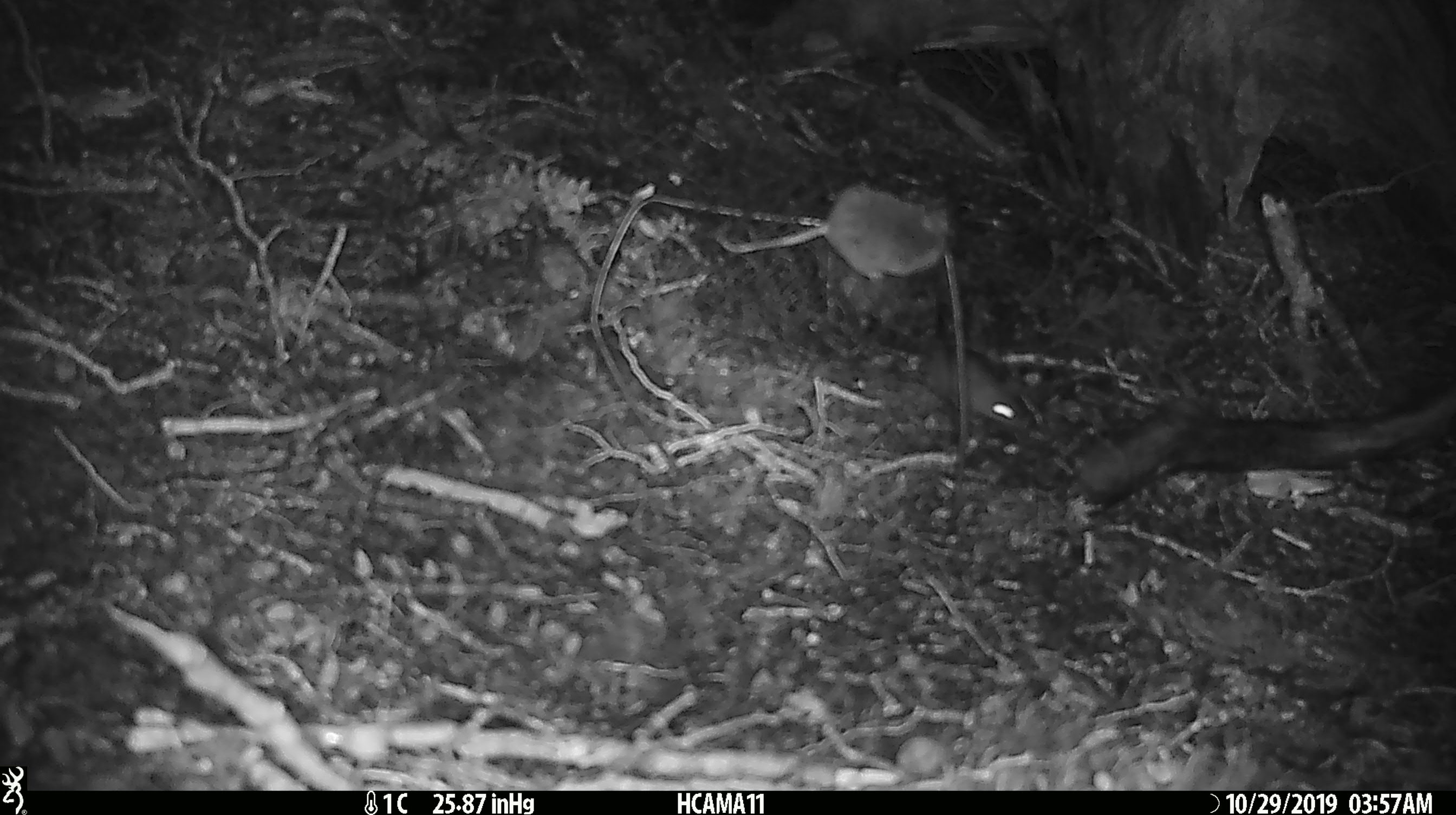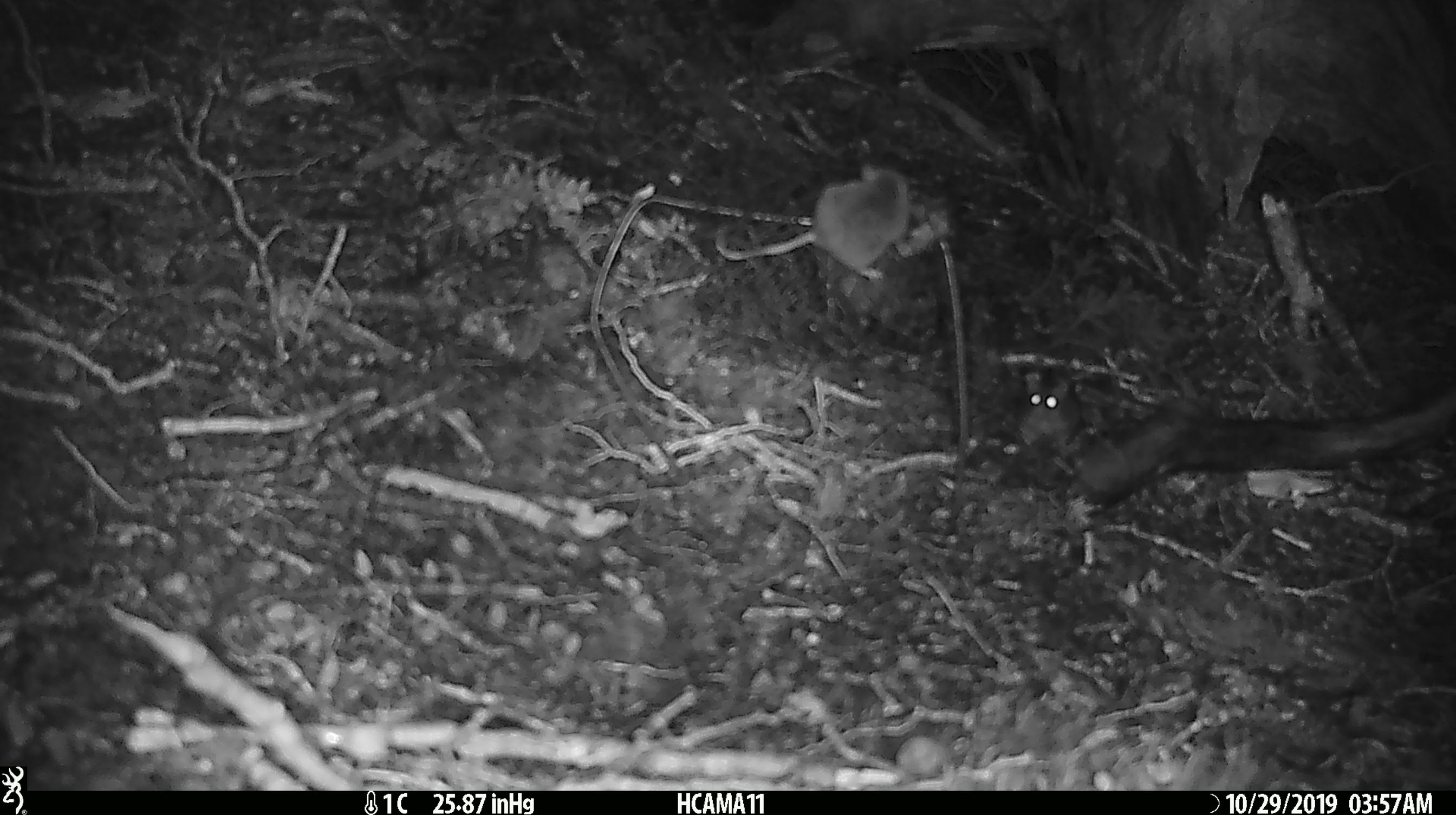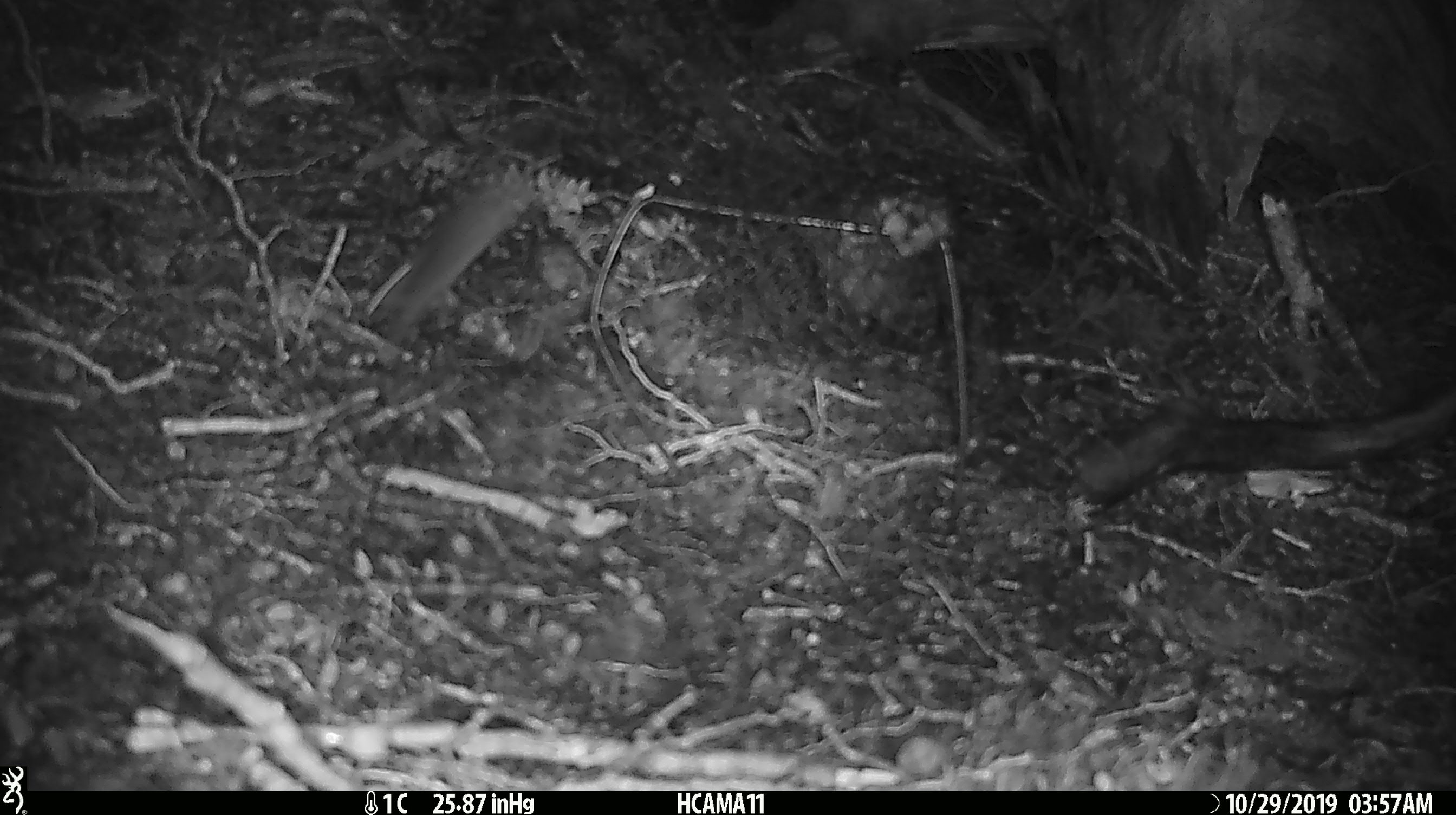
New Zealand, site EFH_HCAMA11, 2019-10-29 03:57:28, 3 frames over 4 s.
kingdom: Animalia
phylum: Chordata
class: Mammalia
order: Rodentia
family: Muridae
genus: Mus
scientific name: Mus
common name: mouse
Mouse (Mus).